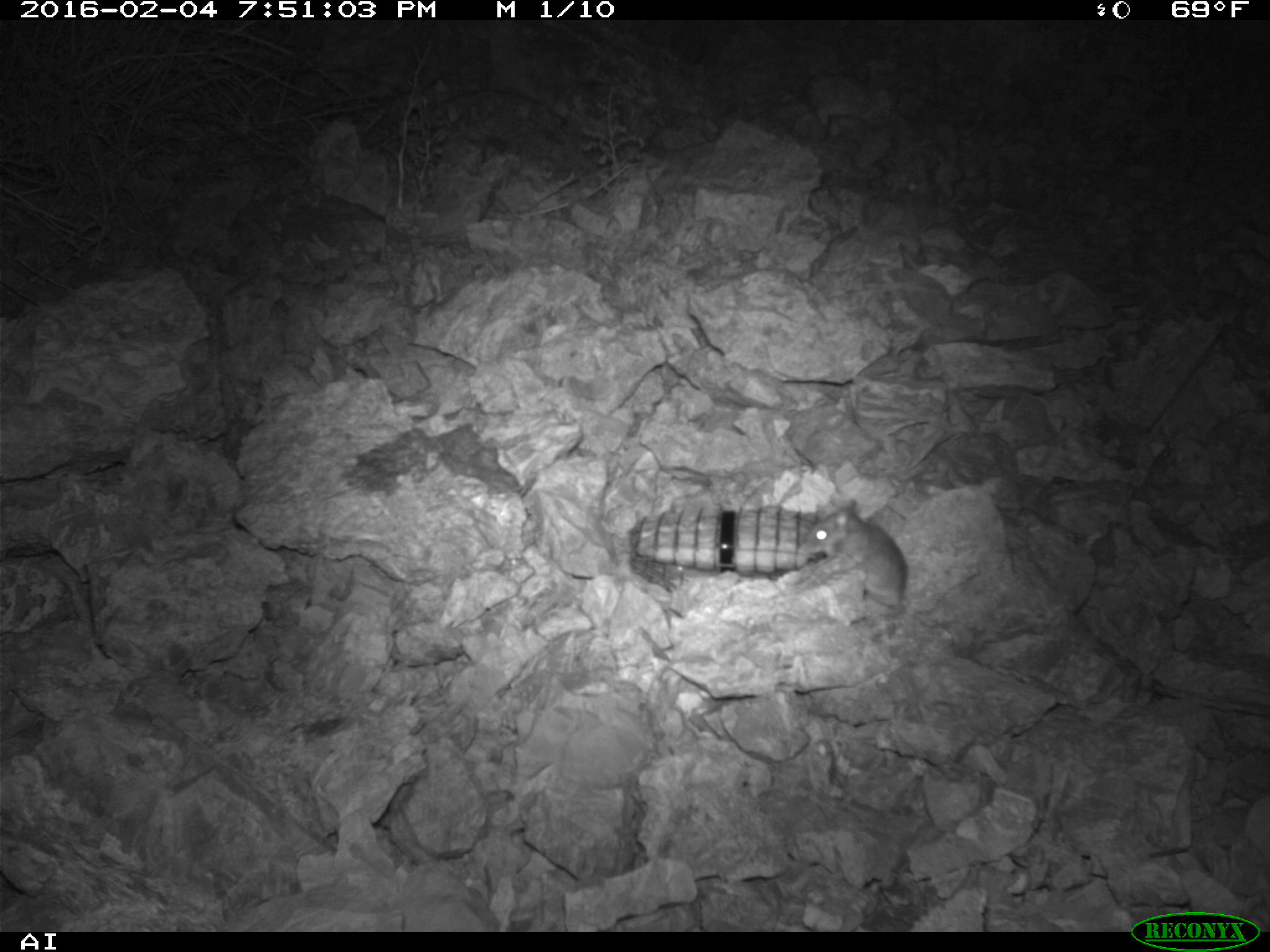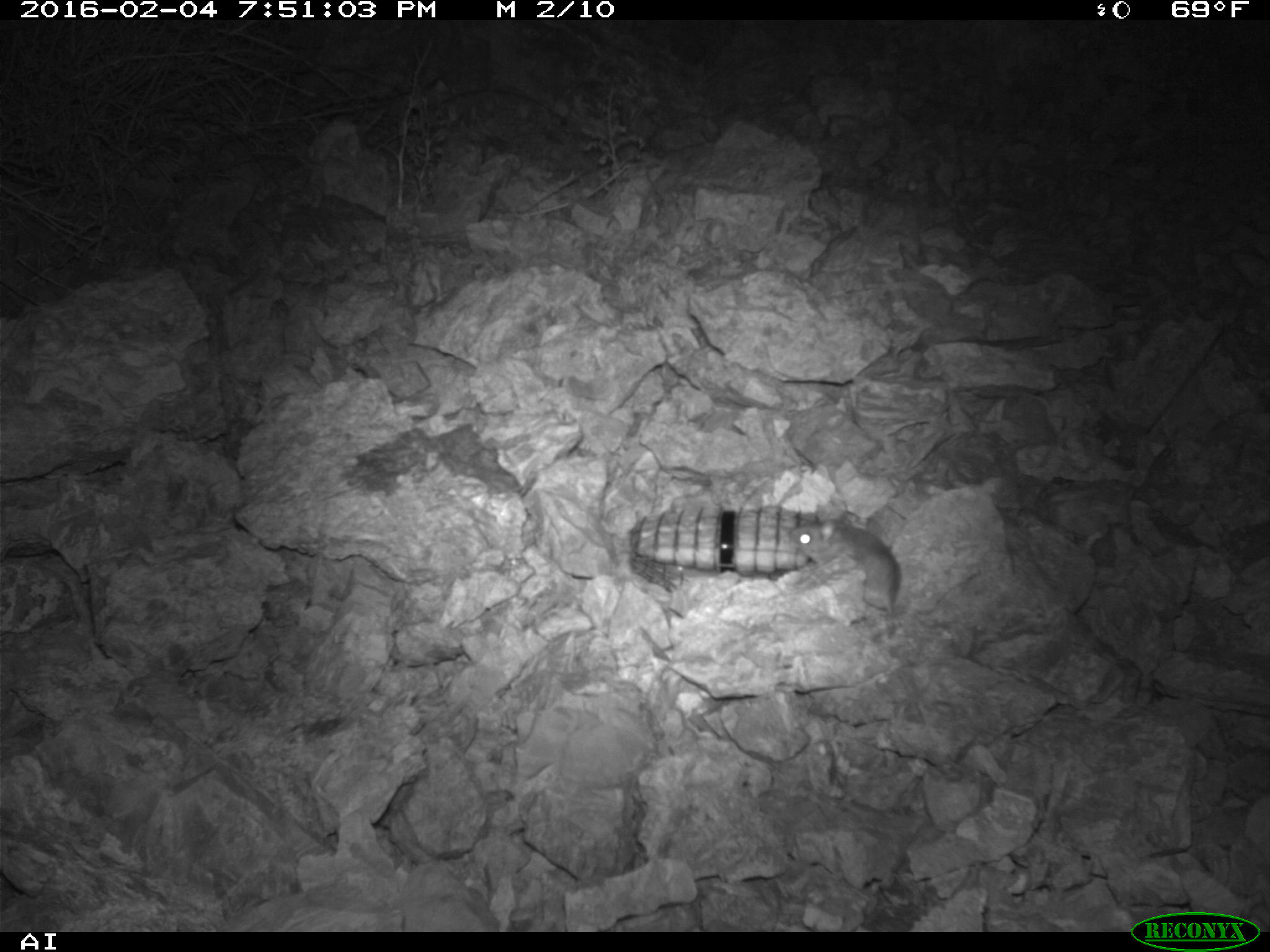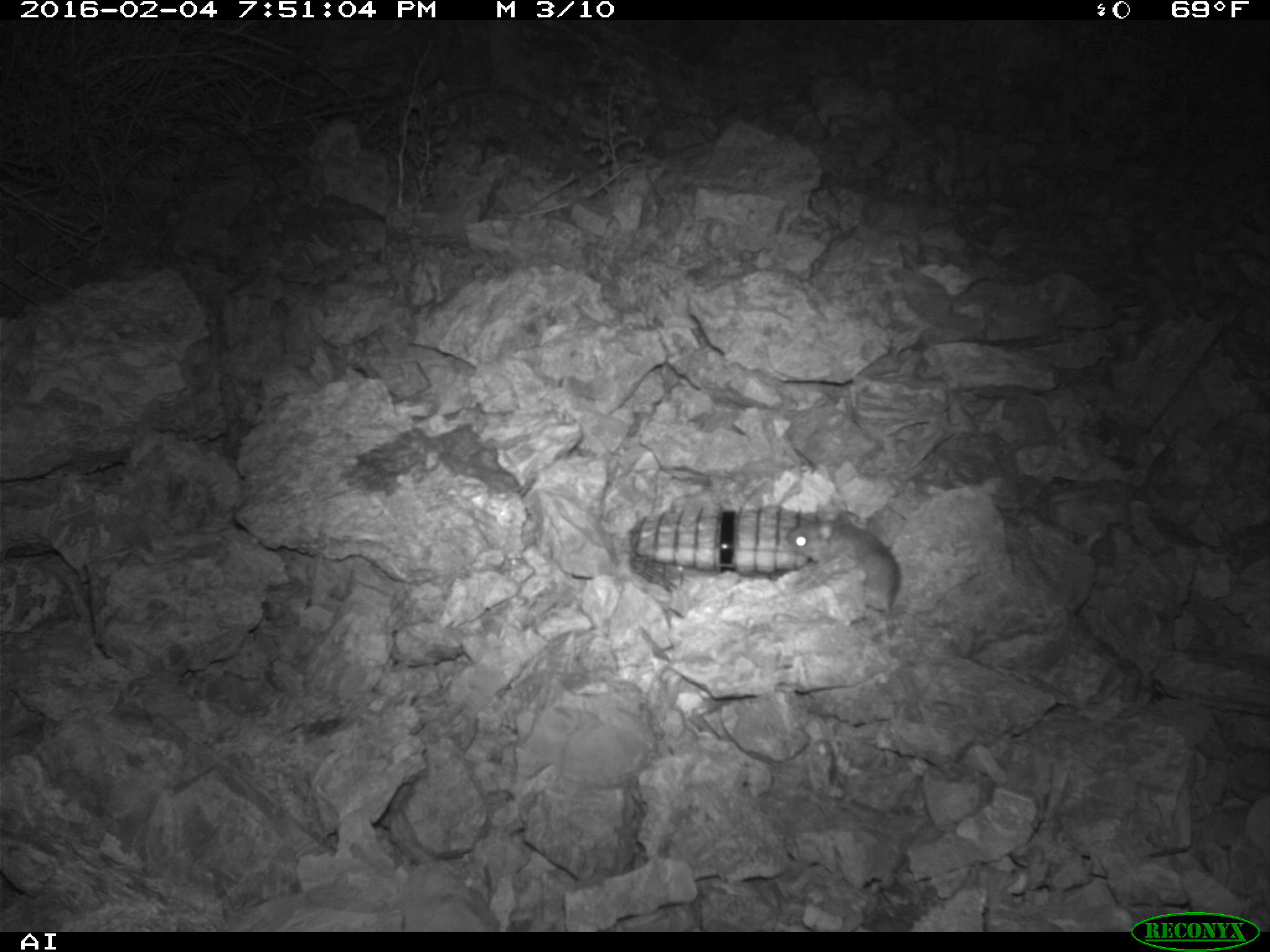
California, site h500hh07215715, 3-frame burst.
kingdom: Animalia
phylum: Chordata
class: Mammalia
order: Rodentia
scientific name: Rodentia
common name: rodent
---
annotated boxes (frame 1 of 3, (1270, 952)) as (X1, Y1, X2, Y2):
rodent: (798, 498, 908, 624)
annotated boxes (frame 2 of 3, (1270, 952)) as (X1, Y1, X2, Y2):
rodent: (787, 516, 901, 616)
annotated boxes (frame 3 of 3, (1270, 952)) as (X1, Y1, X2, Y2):
rodent: (785, 511, 900, 614)